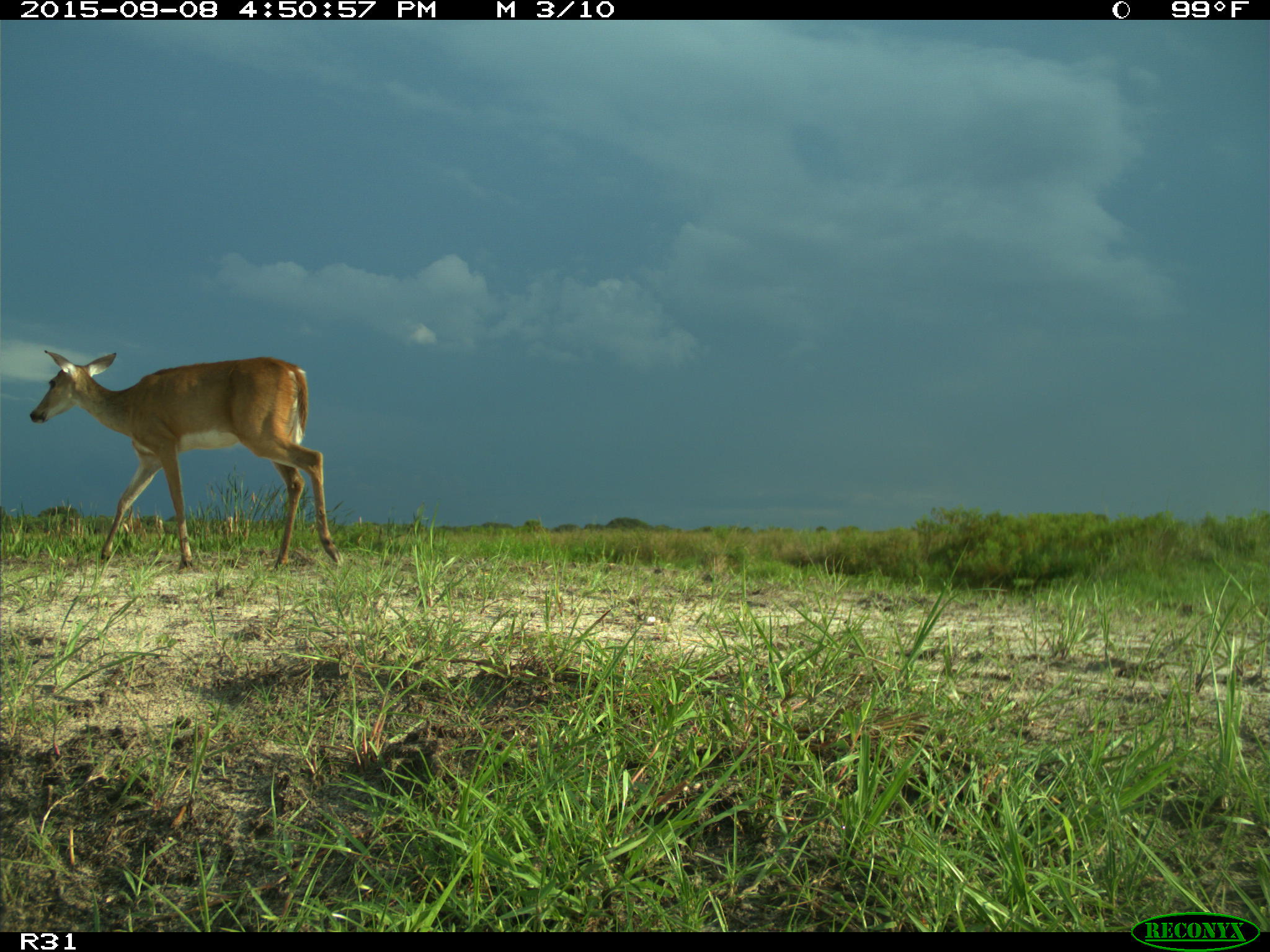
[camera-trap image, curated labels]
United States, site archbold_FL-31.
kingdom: Animalia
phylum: Chordata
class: Mammalia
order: Artiodactyla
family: Cervidae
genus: Odocoileus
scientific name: Odocoileus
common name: deer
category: unidentified deer